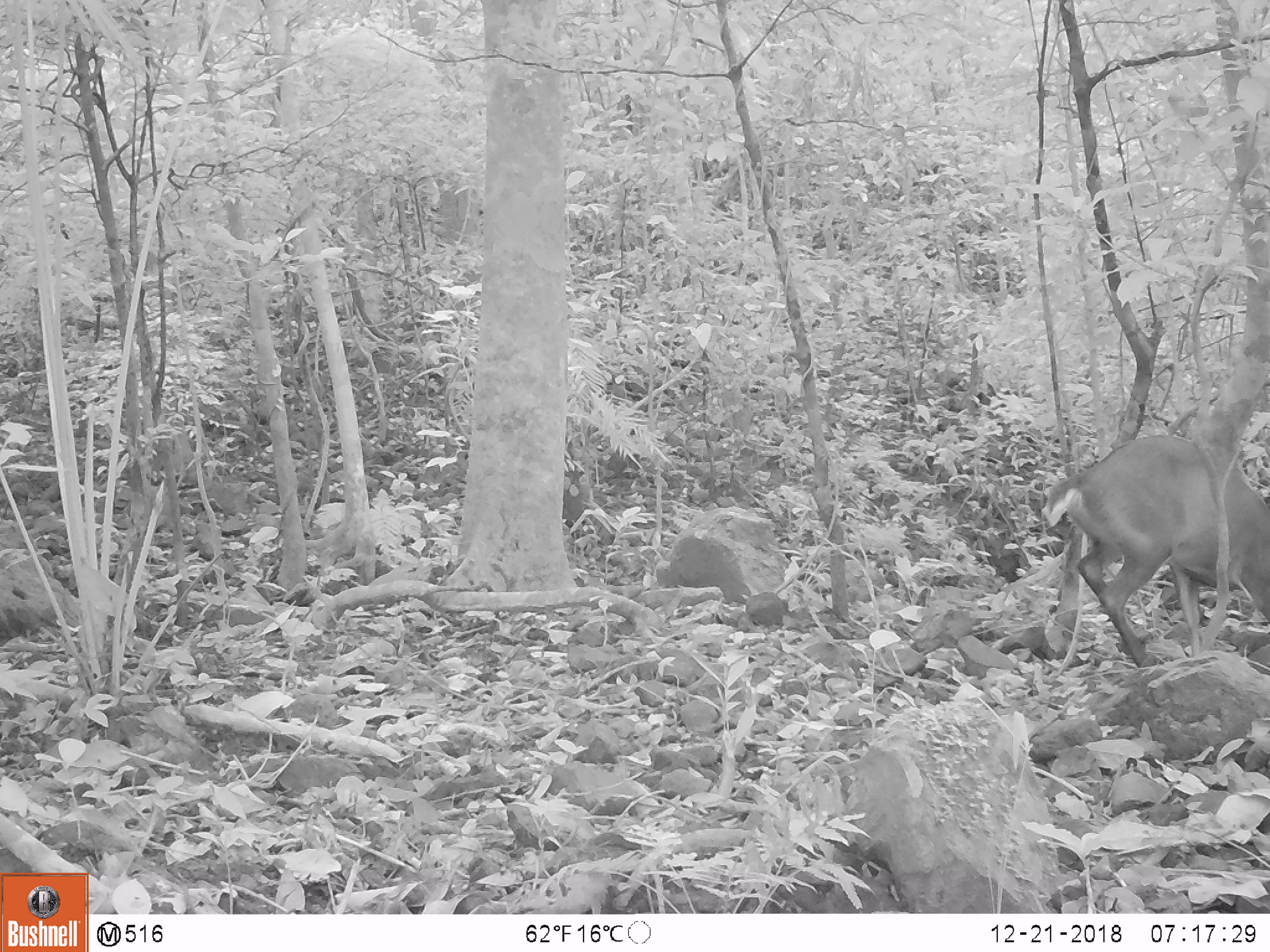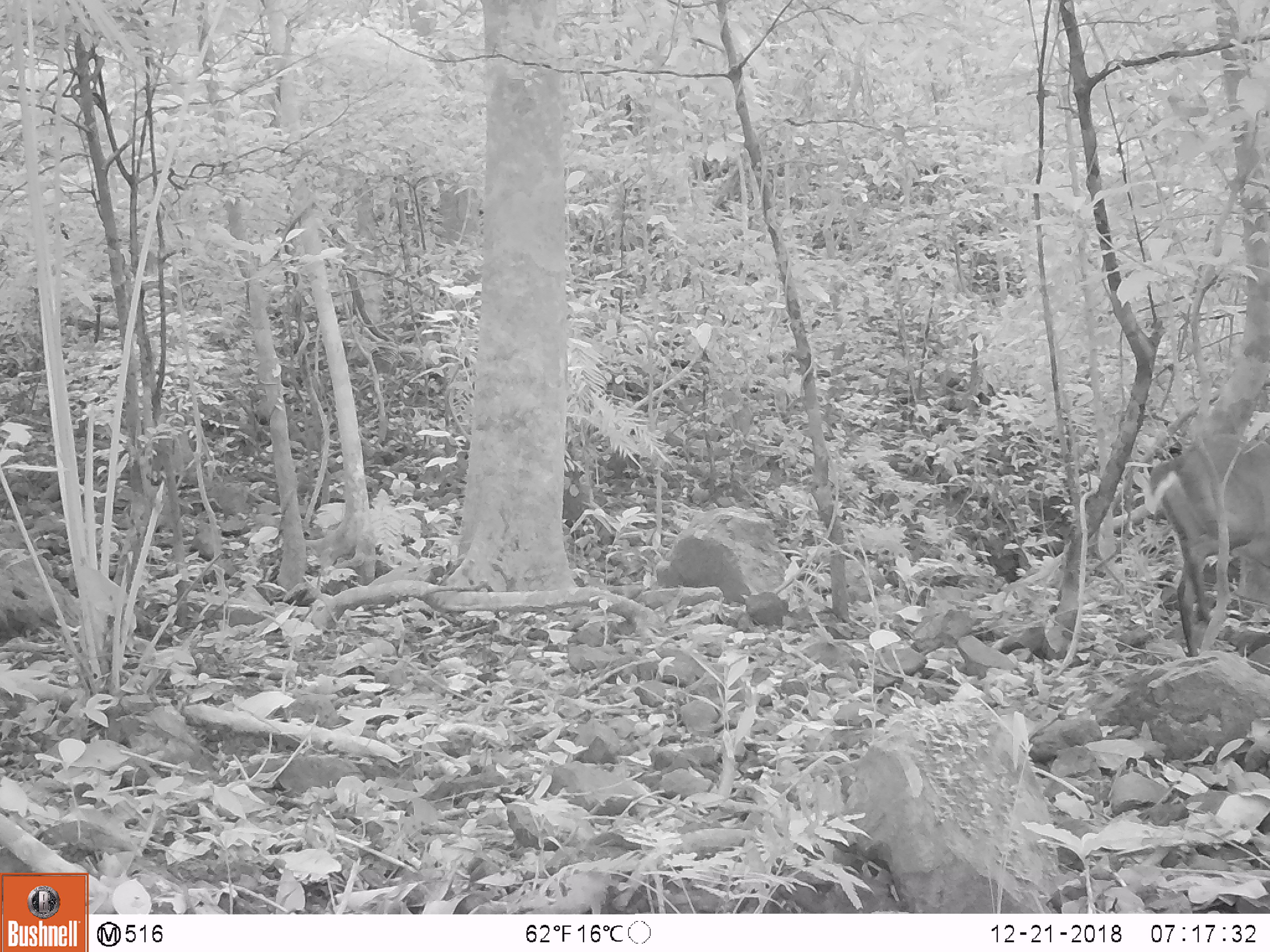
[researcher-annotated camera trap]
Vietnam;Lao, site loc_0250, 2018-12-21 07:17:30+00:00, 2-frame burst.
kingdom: Animalia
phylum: Chordata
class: Mammalia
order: Artiodactyla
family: Cervidae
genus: Muntiacus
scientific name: Muntiacus vuquangensis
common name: large-antlered muntjac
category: large antlered muntjac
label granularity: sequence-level